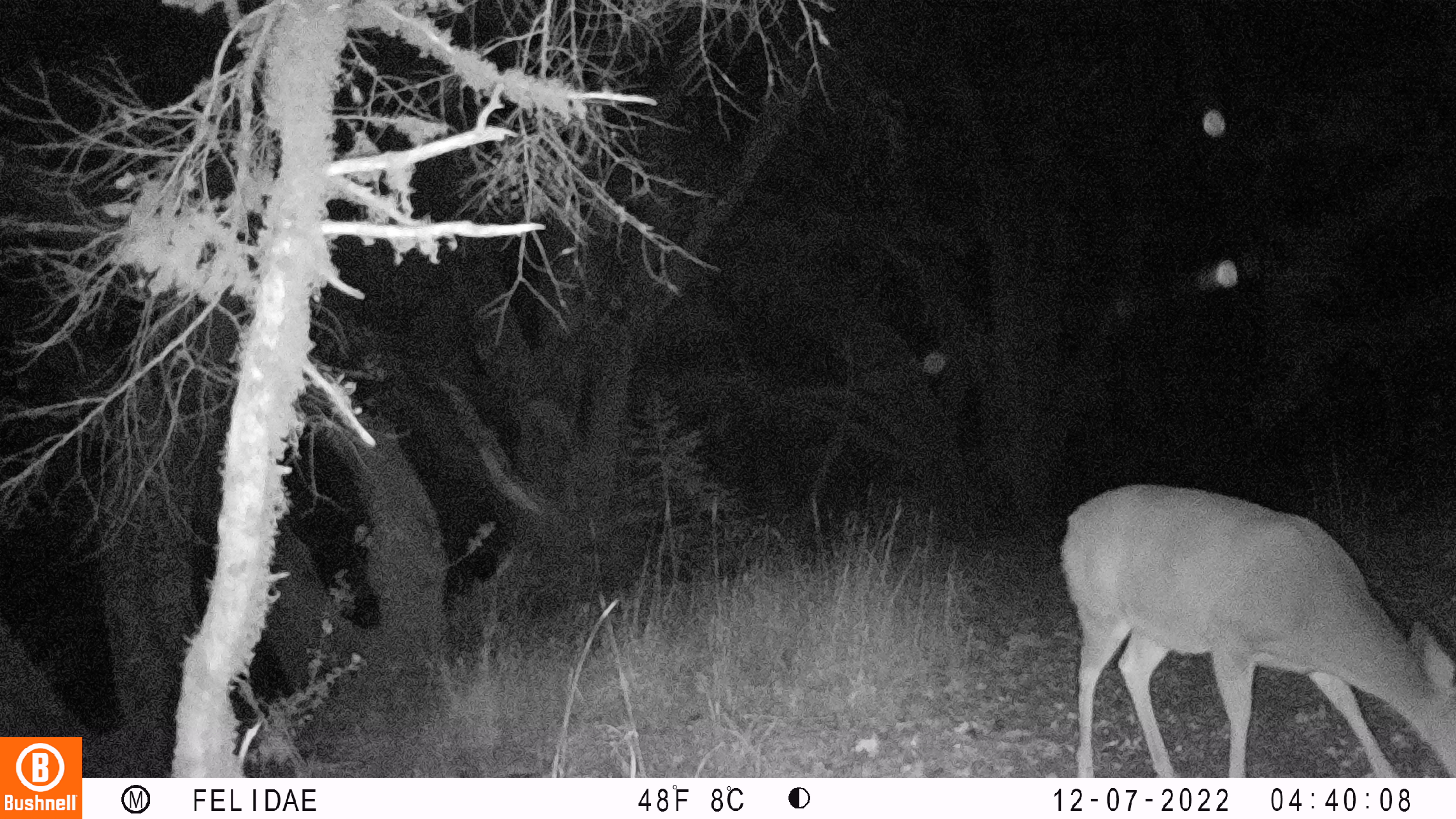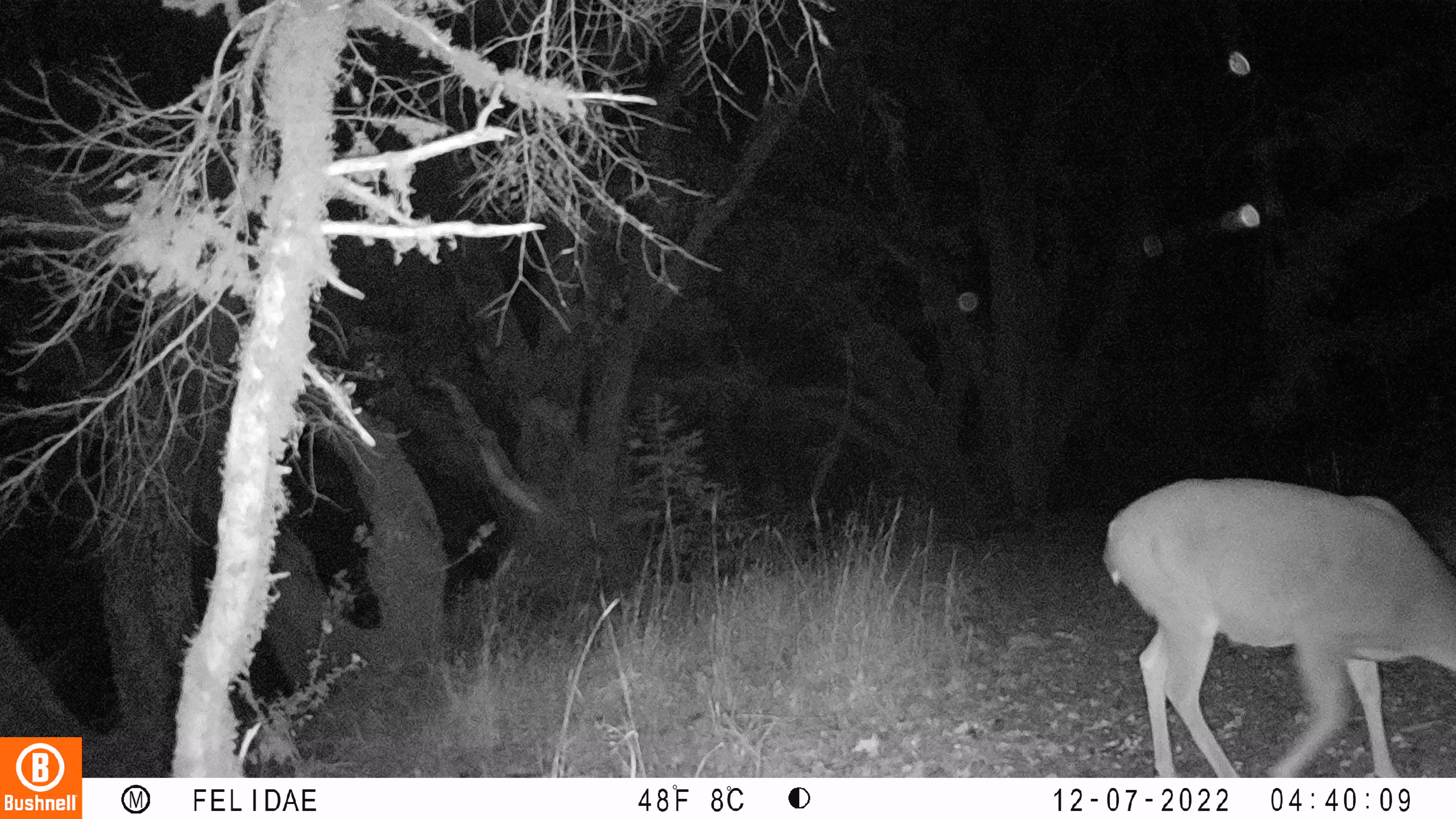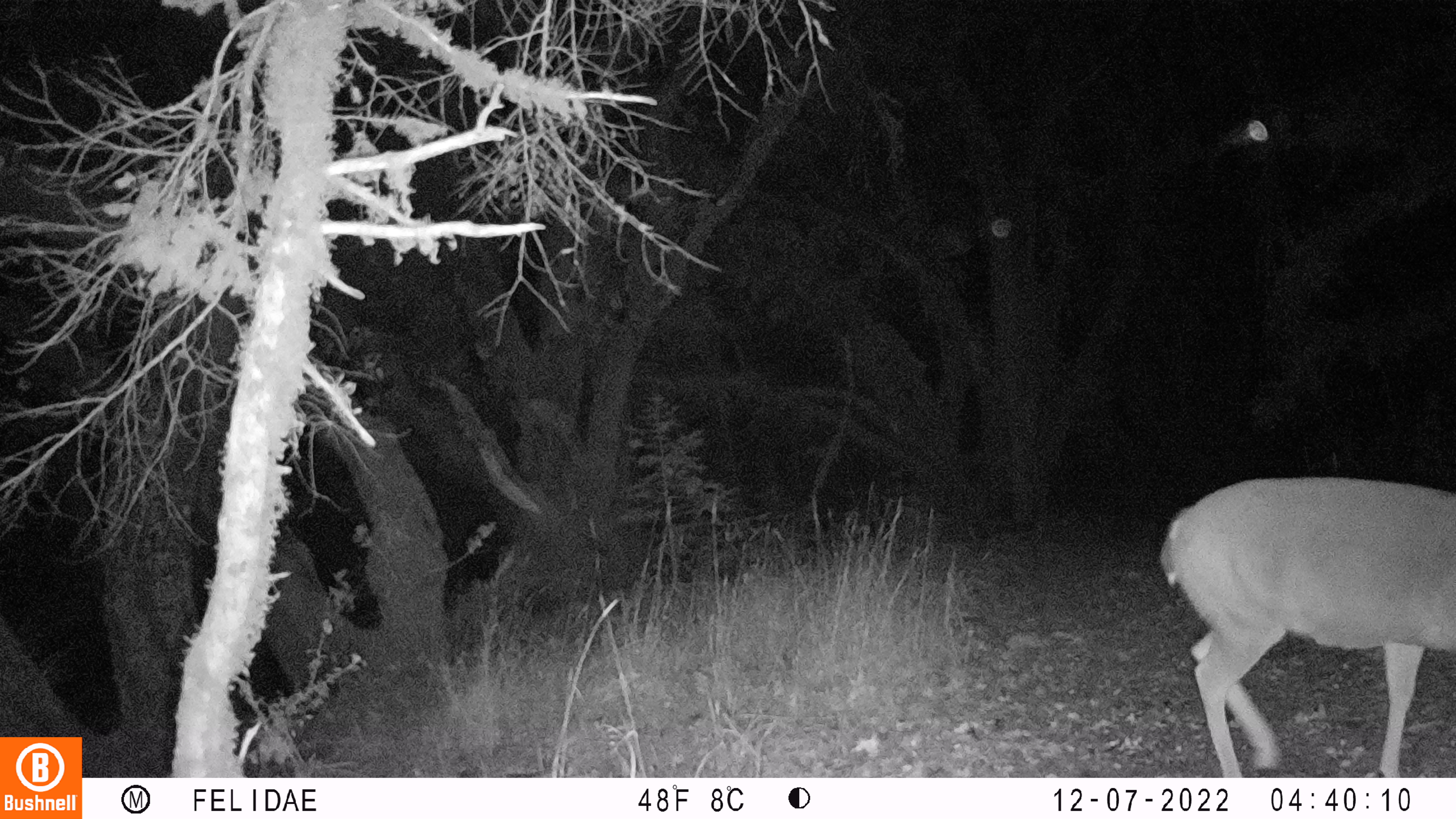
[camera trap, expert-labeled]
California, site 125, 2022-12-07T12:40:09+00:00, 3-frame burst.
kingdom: Animalia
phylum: Chordata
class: Mammalia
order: Artiodactyla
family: Cervidae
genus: Odocoileus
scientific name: Odocoileus hemionus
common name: mule deer